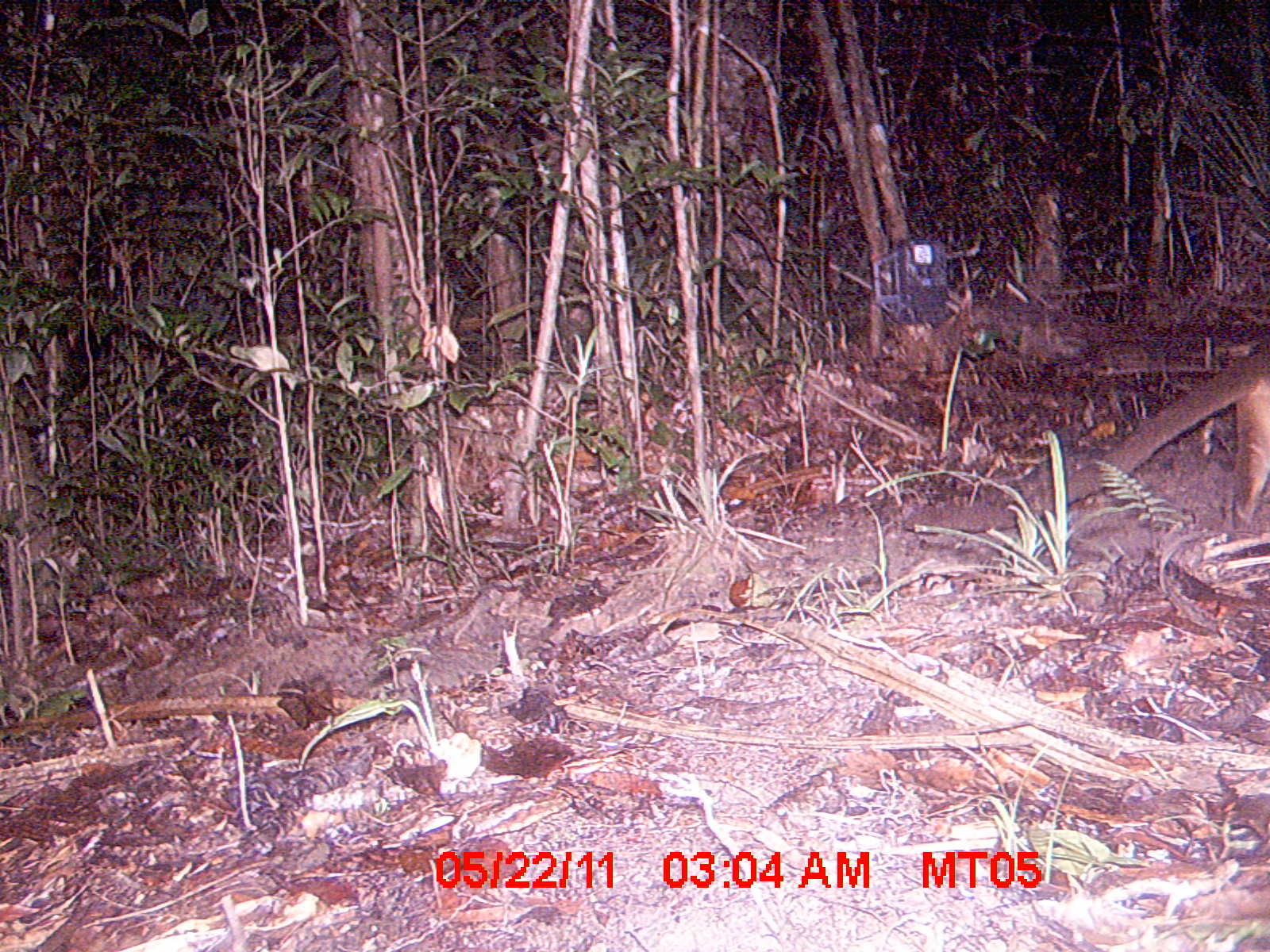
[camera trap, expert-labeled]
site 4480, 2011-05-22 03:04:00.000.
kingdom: Animalia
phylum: Chordata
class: Mammalia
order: Carnivora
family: Eupleridae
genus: Cryptoprocta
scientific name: Cryptoprocta ferox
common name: fossa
Cryptoprocta ferox (fossa), count 1.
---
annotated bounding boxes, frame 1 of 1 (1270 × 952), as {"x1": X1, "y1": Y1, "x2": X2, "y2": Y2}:
cryptoprocta ferox: {"x1": 902, "y1": 349, "x2": 1270, "y2": 534}